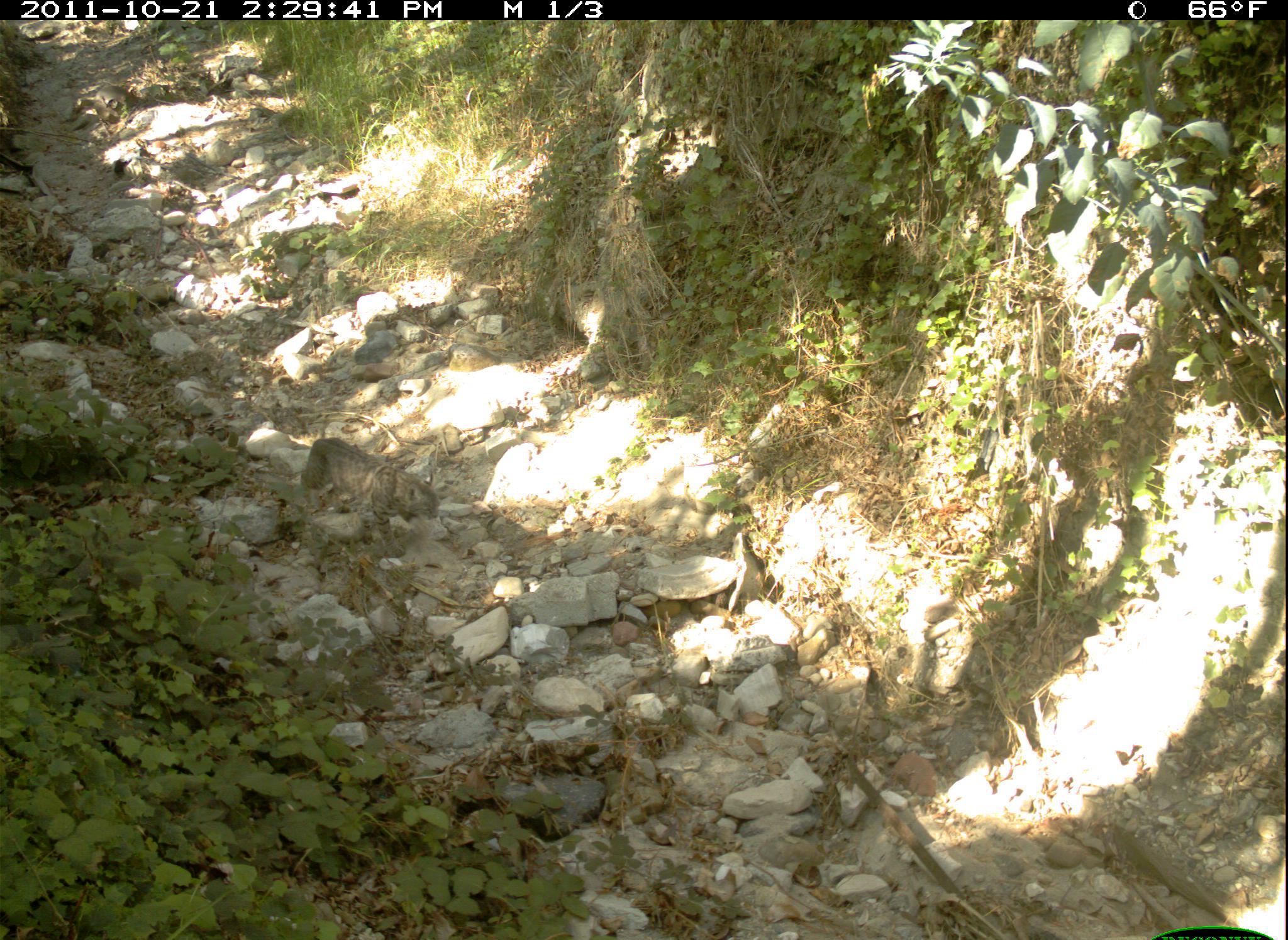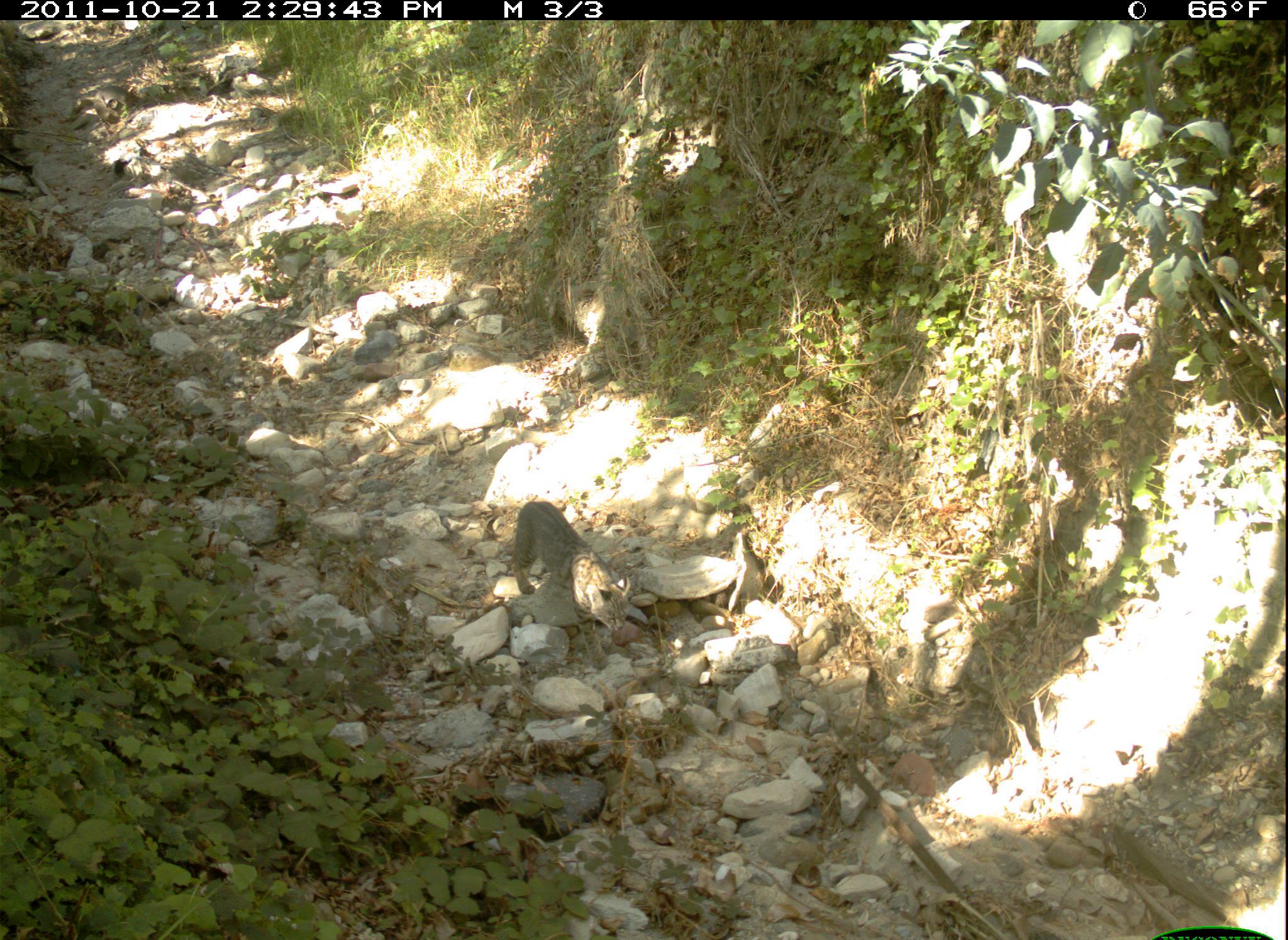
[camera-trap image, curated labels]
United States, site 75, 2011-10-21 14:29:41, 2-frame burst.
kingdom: Animalia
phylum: Chordata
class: Mammalia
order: Carnivora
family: Felidae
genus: Lynx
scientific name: Lynx rufus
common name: bobcat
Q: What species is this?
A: Bobcat (Lynx rufus).